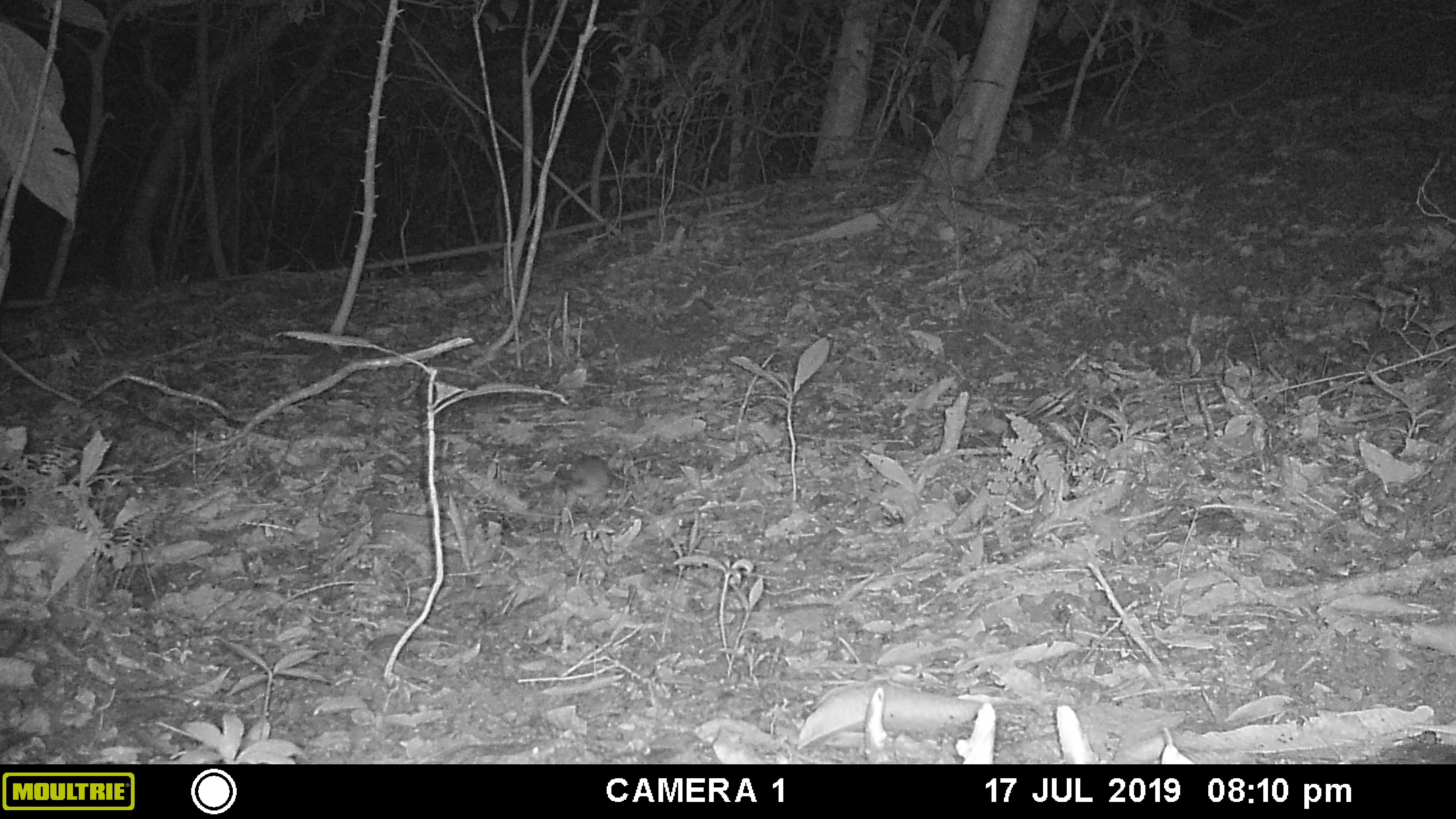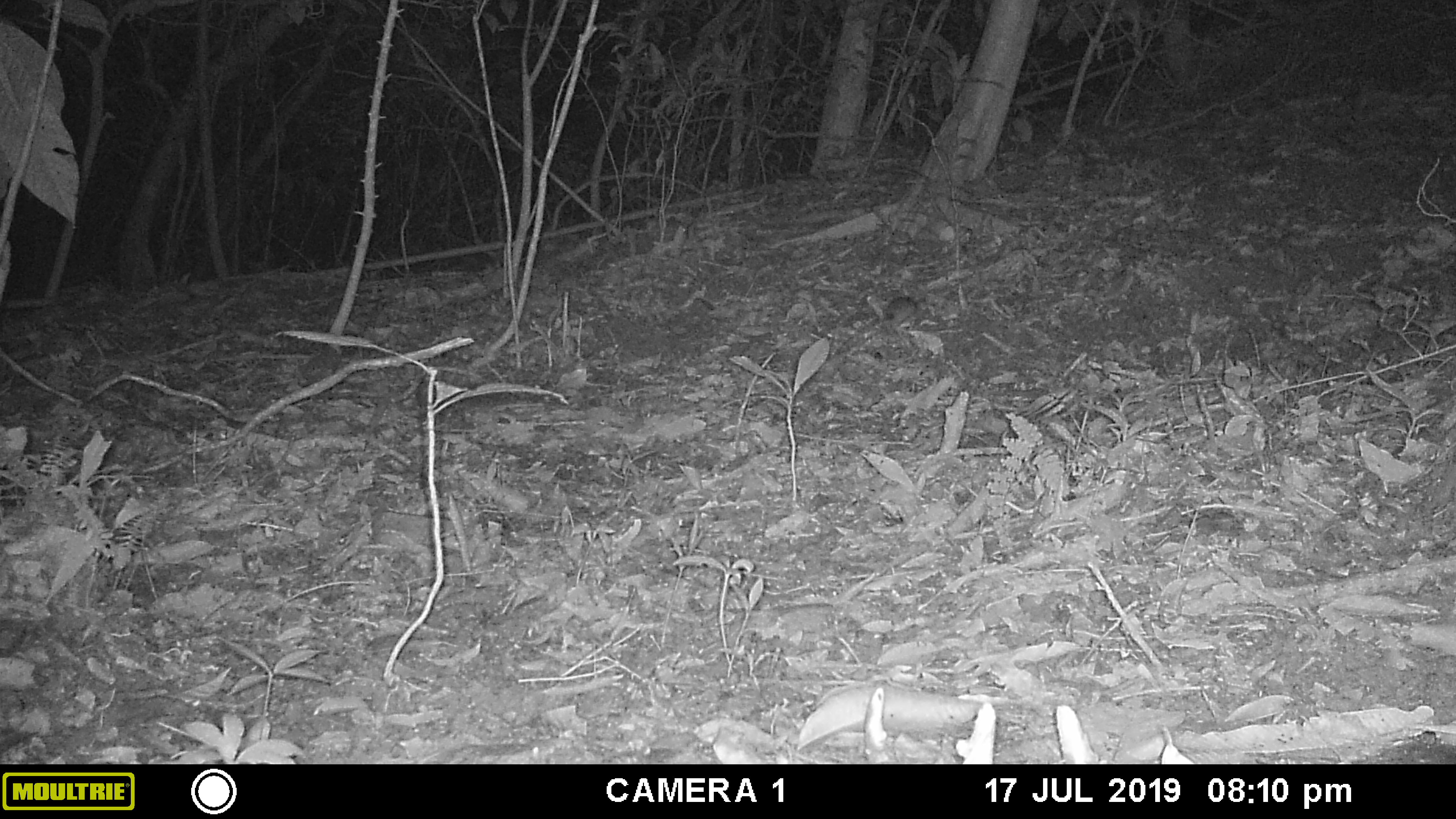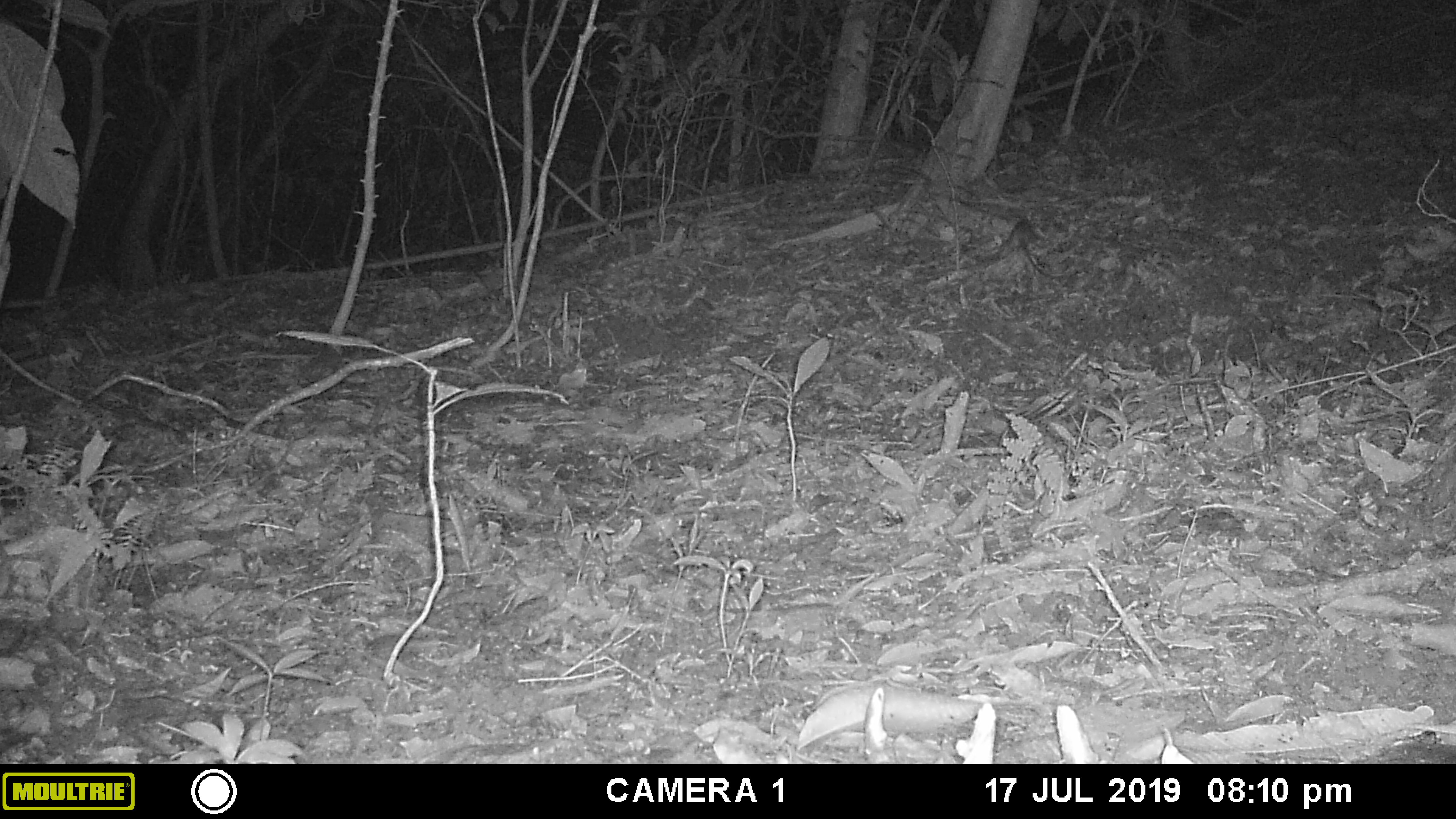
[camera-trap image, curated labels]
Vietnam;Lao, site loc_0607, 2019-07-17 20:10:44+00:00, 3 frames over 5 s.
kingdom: Animalia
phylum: Chordata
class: Mammalia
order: Rodentia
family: Muridae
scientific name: Muridae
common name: old-world mice and rats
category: unidentified murid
Unidentified murid (old-world mice and rats) (Muridae). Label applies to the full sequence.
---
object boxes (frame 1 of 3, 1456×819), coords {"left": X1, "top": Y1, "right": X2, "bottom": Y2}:
unidentified murid: {"left": 553, "top": 453, "right": 612, "bottom": 528}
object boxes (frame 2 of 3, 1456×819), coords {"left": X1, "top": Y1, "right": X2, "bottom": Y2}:
unidentified murid: {"left": 881, "top": 295, "right": 920, "bottom": 331}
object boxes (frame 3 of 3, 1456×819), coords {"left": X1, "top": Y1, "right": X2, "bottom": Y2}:
unidentified murid: {"left": 995, "top": 219, "right": 1068, "bottom": 279}